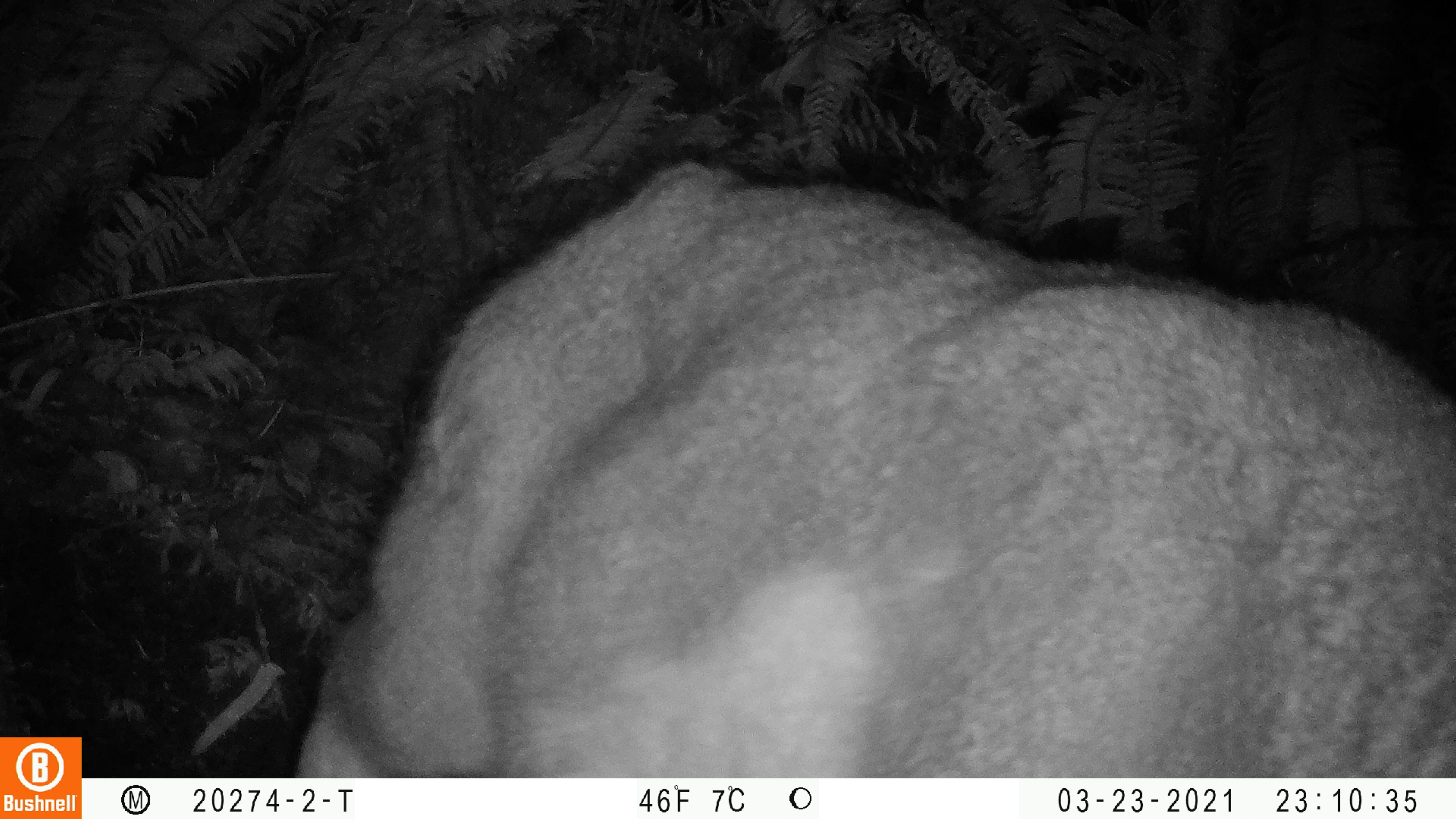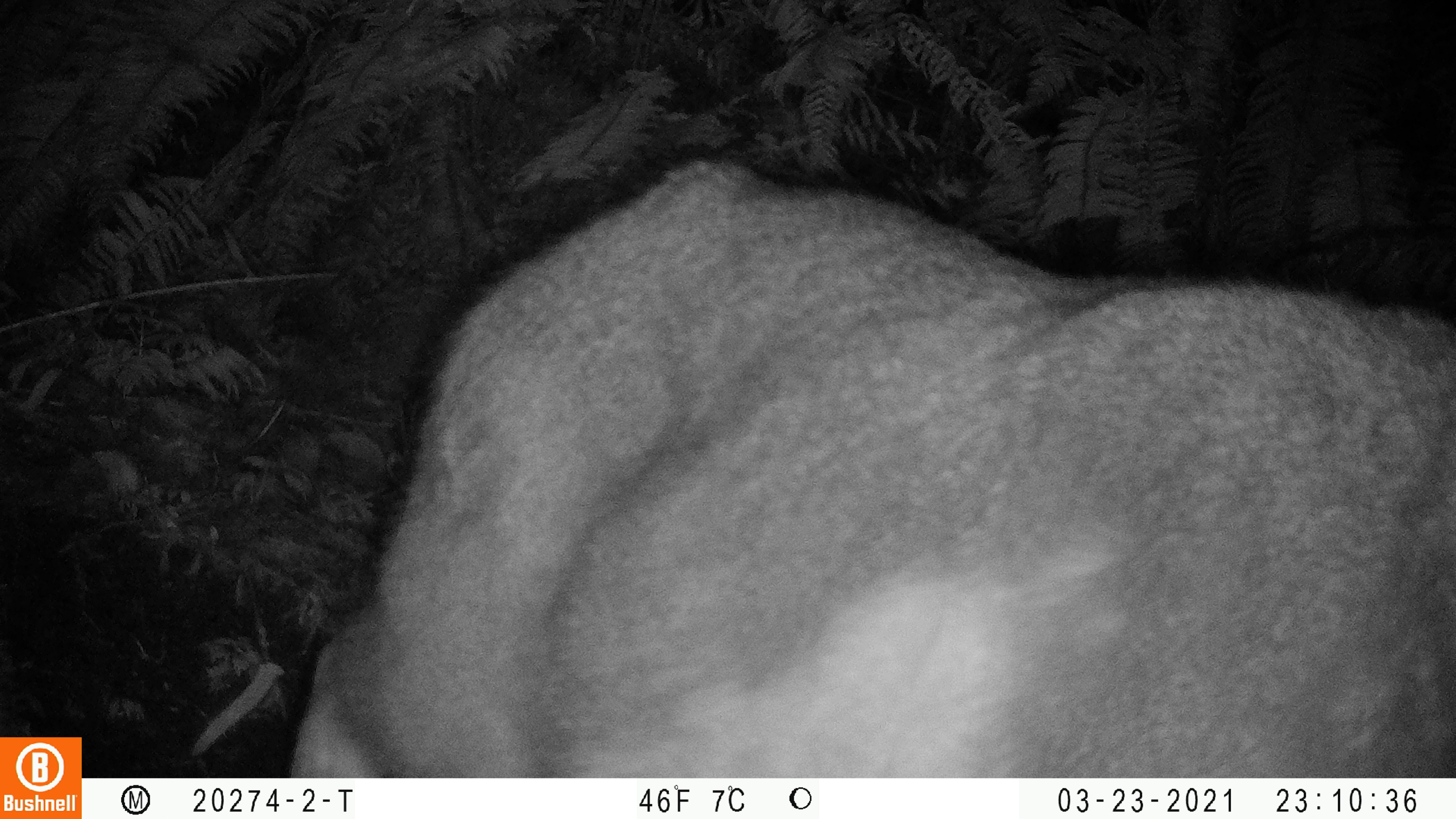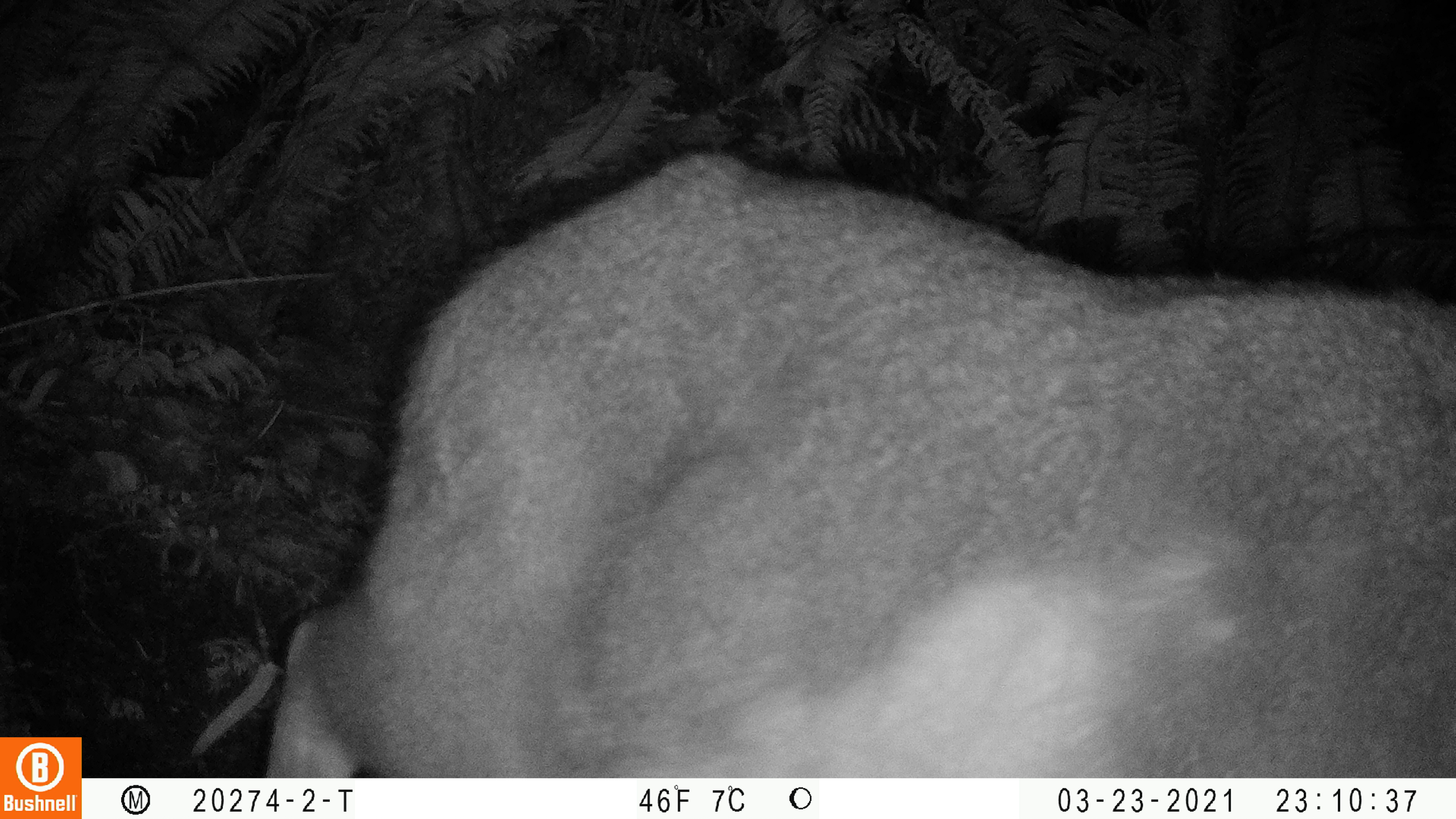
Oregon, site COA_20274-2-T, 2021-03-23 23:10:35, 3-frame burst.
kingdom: Animalia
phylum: Chordata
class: Mammalia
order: Artiodactyla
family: Cervidae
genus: Odocoileus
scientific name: Odocoileus hemionus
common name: black-tailed deer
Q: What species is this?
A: Black-tailed deer (Odocoileus hemionus).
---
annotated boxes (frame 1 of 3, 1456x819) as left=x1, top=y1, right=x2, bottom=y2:
black-tailed deer: left=294, top=150, right=1444, bottom=773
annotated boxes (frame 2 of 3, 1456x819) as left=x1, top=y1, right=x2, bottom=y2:
black-tailed deer: left=290, top=157, right=1447, bottom=776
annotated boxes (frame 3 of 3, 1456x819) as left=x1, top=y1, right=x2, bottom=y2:
black-tailed deer: left=267, top=148, right=1448, bottom=774